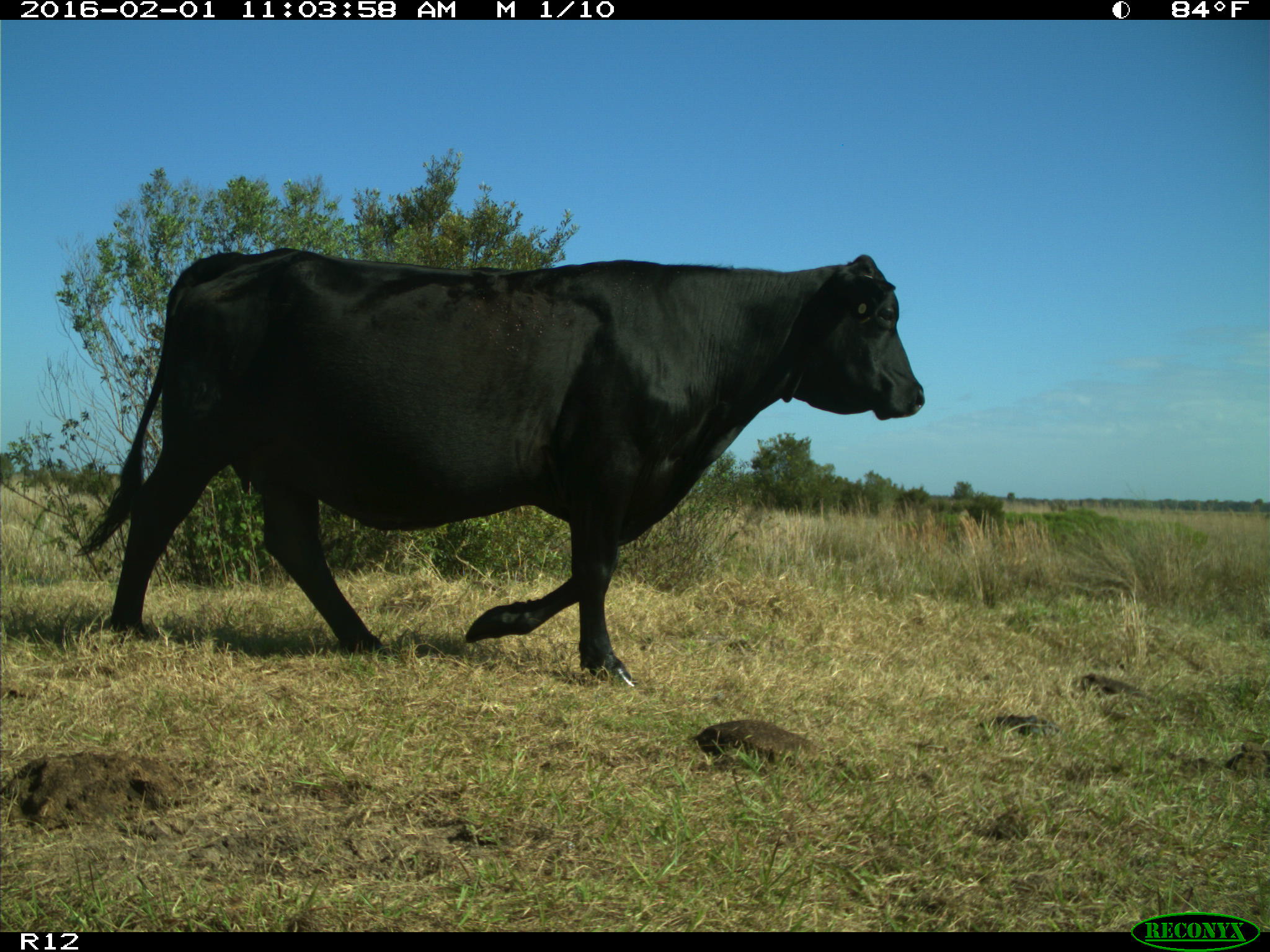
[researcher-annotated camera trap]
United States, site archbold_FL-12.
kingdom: Animalia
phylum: Chordata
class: Mammalia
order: Artiodactyla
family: Bovidae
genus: Bos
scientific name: Bos taurus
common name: domestic cow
Bos taurus (domestic cow).